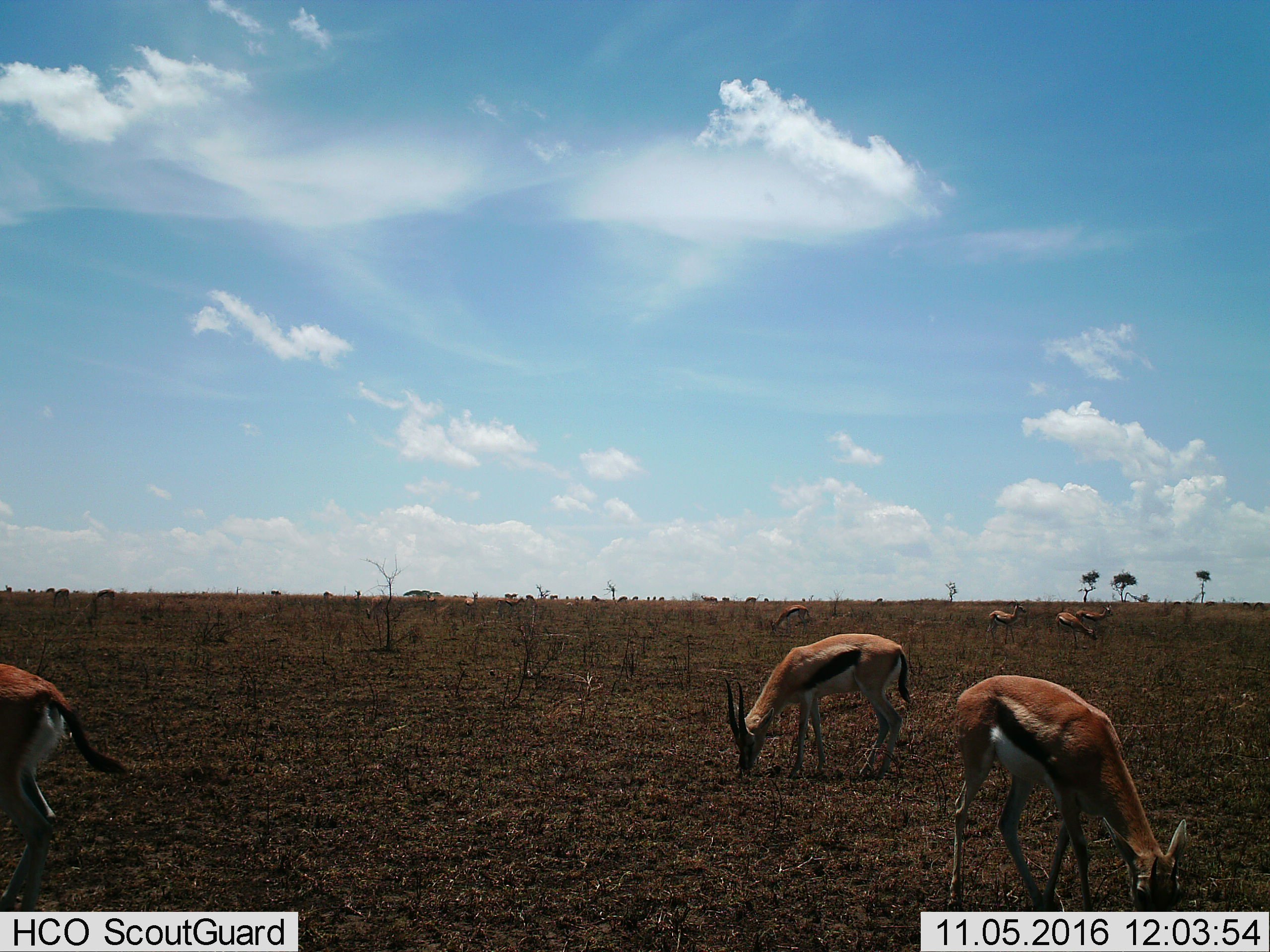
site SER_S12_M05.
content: unidentified animal